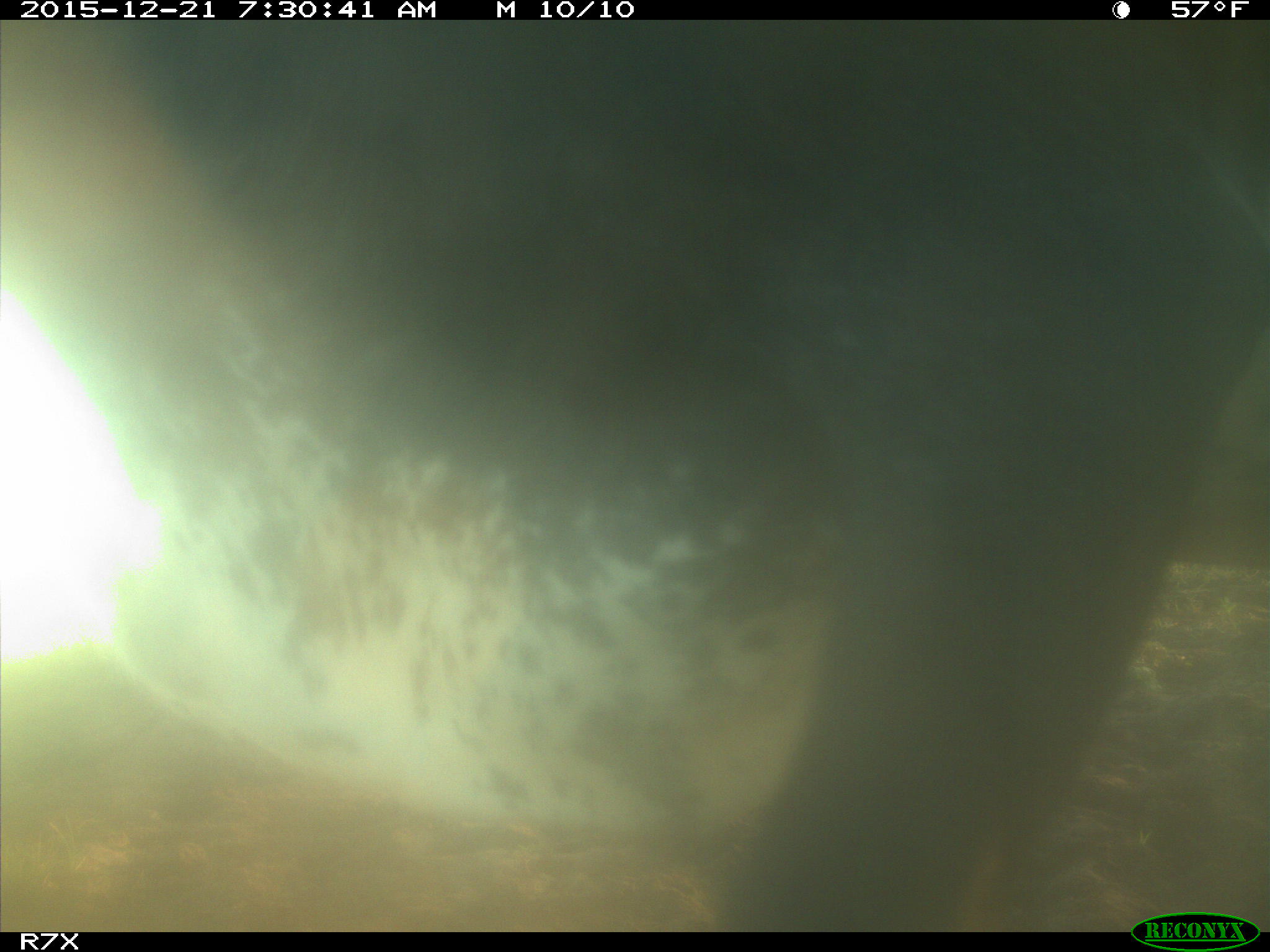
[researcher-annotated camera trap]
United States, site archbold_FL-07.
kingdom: Animalia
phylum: Chordata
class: Mammalia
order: Artiodactyla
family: Bovidae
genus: Bos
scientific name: Bos taurus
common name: domestic cow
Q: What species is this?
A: Bos taurus (domestic cow).